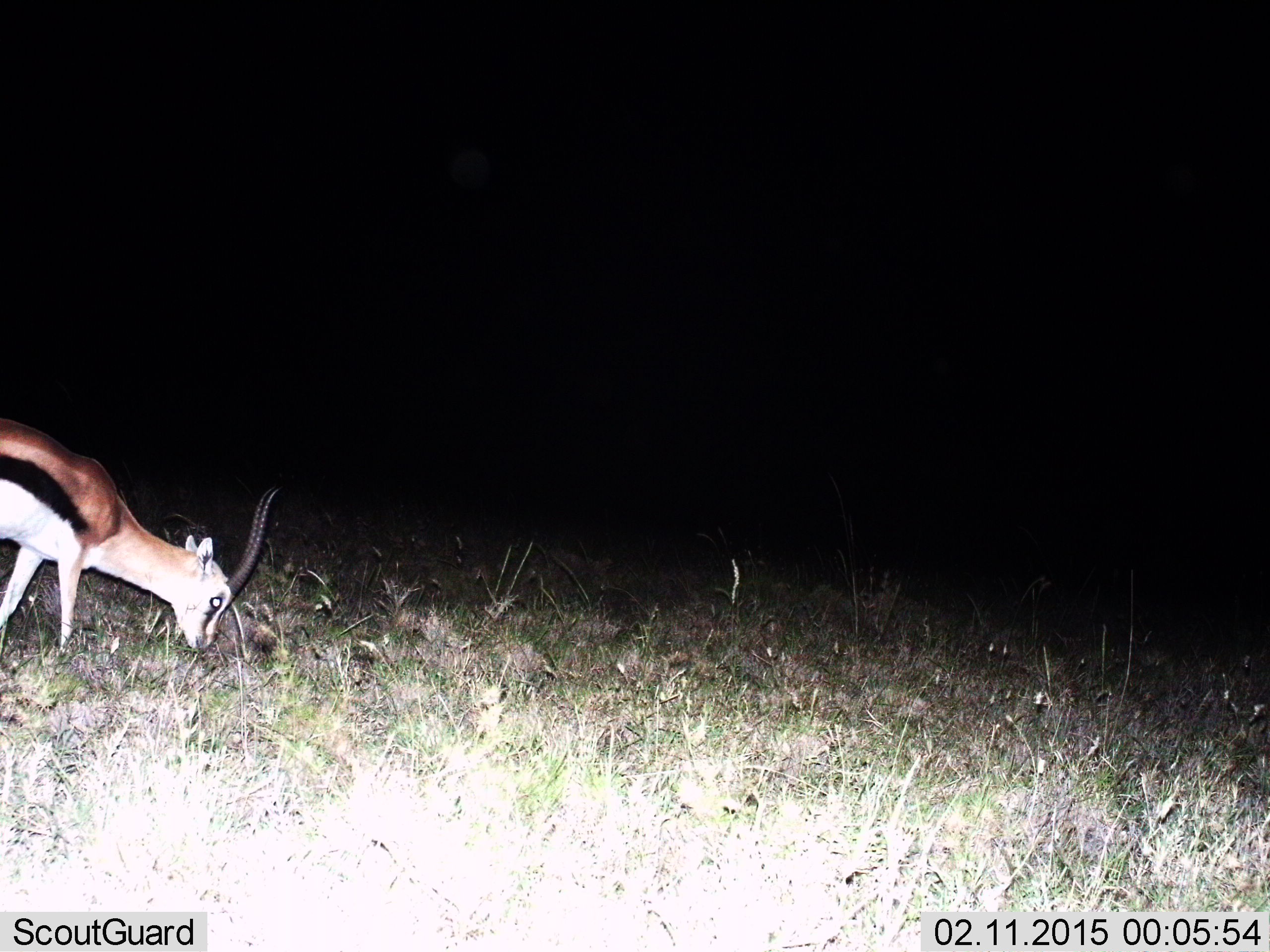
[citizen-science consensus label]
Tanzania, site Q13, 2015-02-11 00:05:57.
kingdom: Animalia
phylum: Chordata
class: Mammalia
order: Artiodactyla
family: Bovidae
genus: Eudorcas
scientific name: Eudorcas thomsonii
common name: thomson's gazelle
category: gazellethomsons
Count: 1.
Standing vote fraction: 40%.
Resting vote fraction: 0%.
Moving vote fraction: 0%.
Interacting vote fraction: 0%.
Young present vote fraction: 10%.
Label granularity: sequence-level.